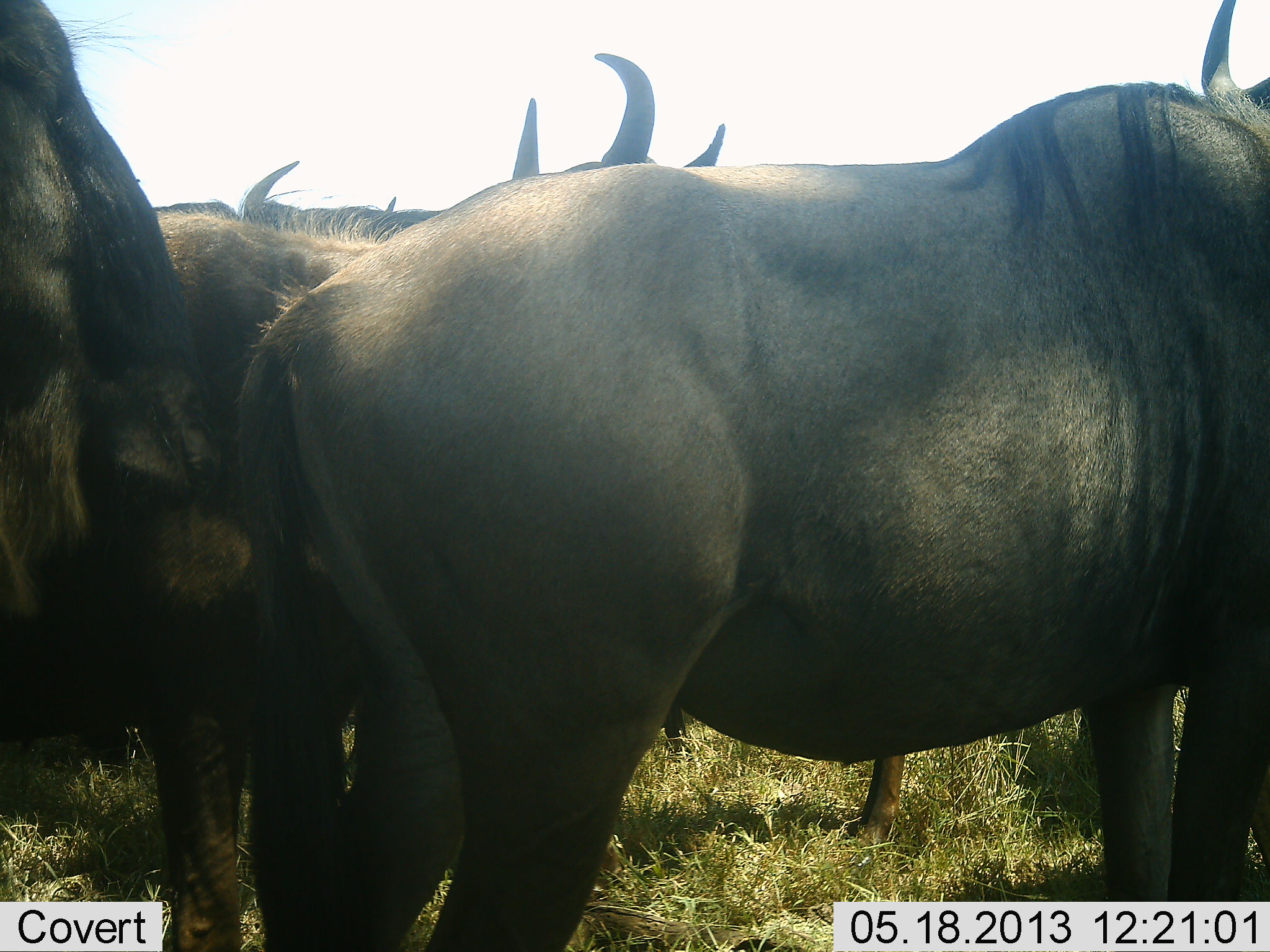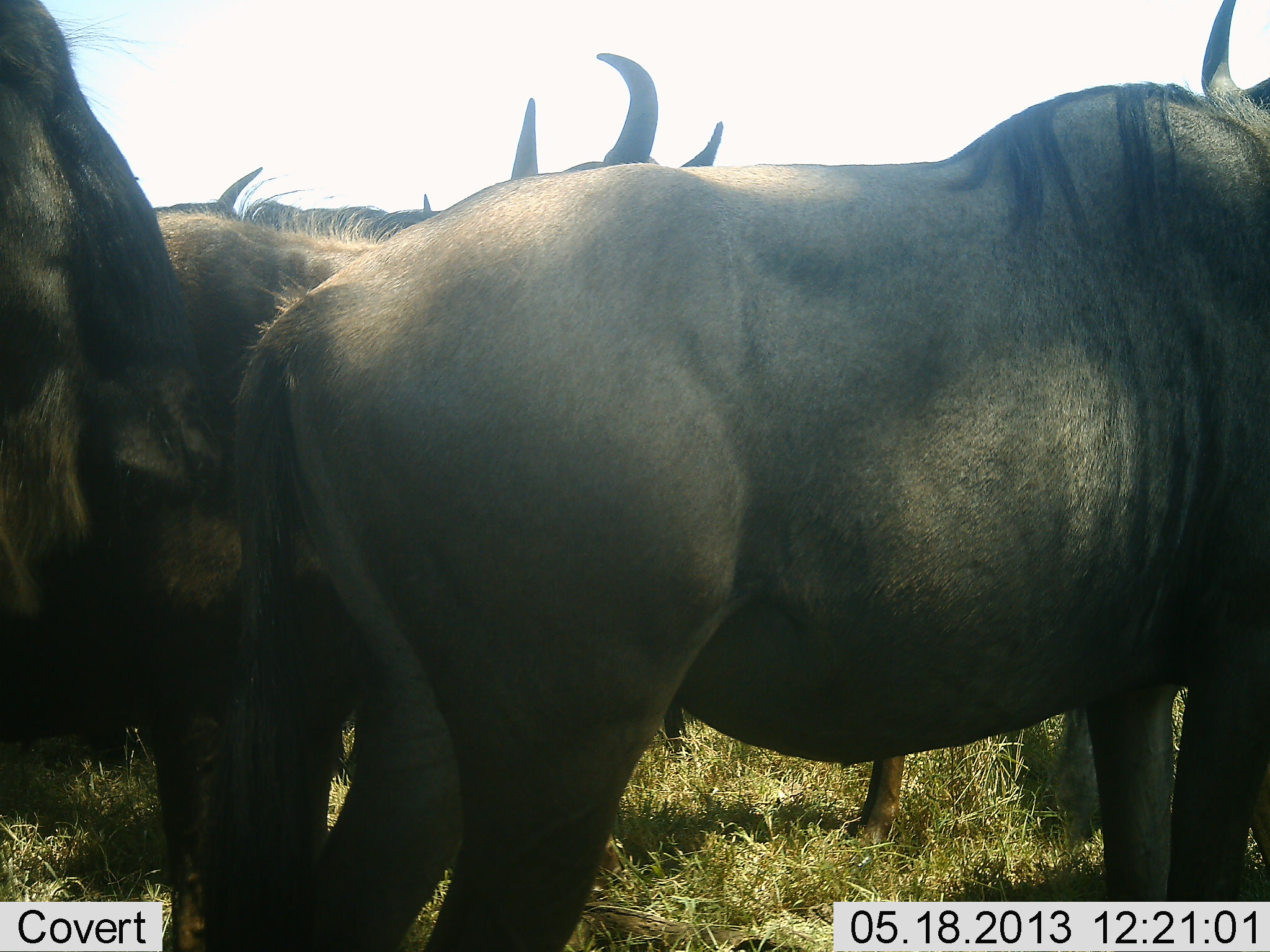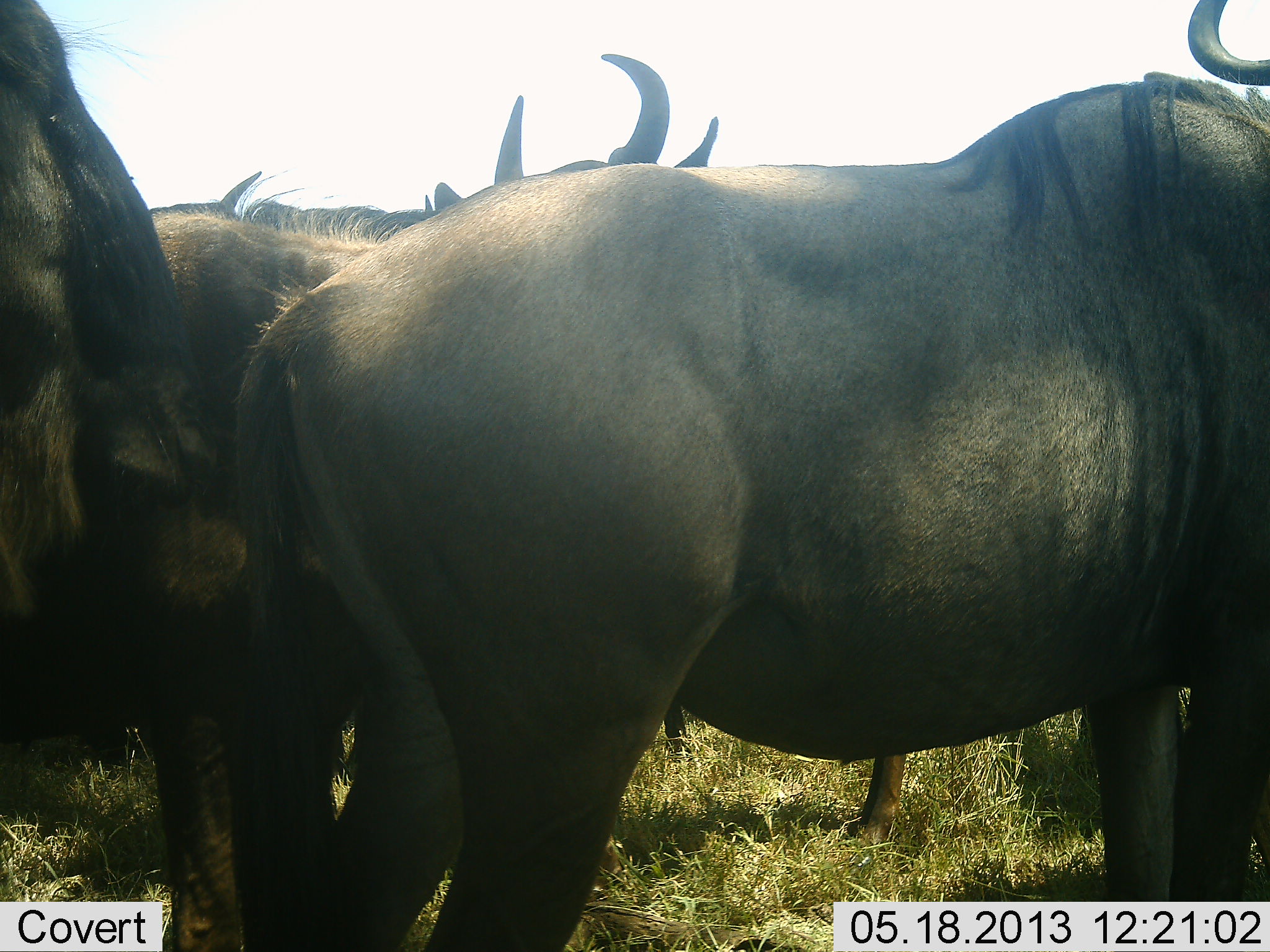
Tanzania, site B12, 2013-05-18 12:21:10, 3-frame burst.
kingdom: Animalia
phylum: Chordata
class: Mammalia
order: Artiodactyla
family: Bovidae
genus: Connochaetes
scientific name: Connochaetes taurinus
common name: blue wildebeest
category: wildebeest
Wildebeest (blue wildebeest) (Connochaetes taurinus), count 6. Behavior (volunteer vote fractions): standing 90%, resting 0%, moving 0%, interacting 0%. Young present (vote fraction): 0%. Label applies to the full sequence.